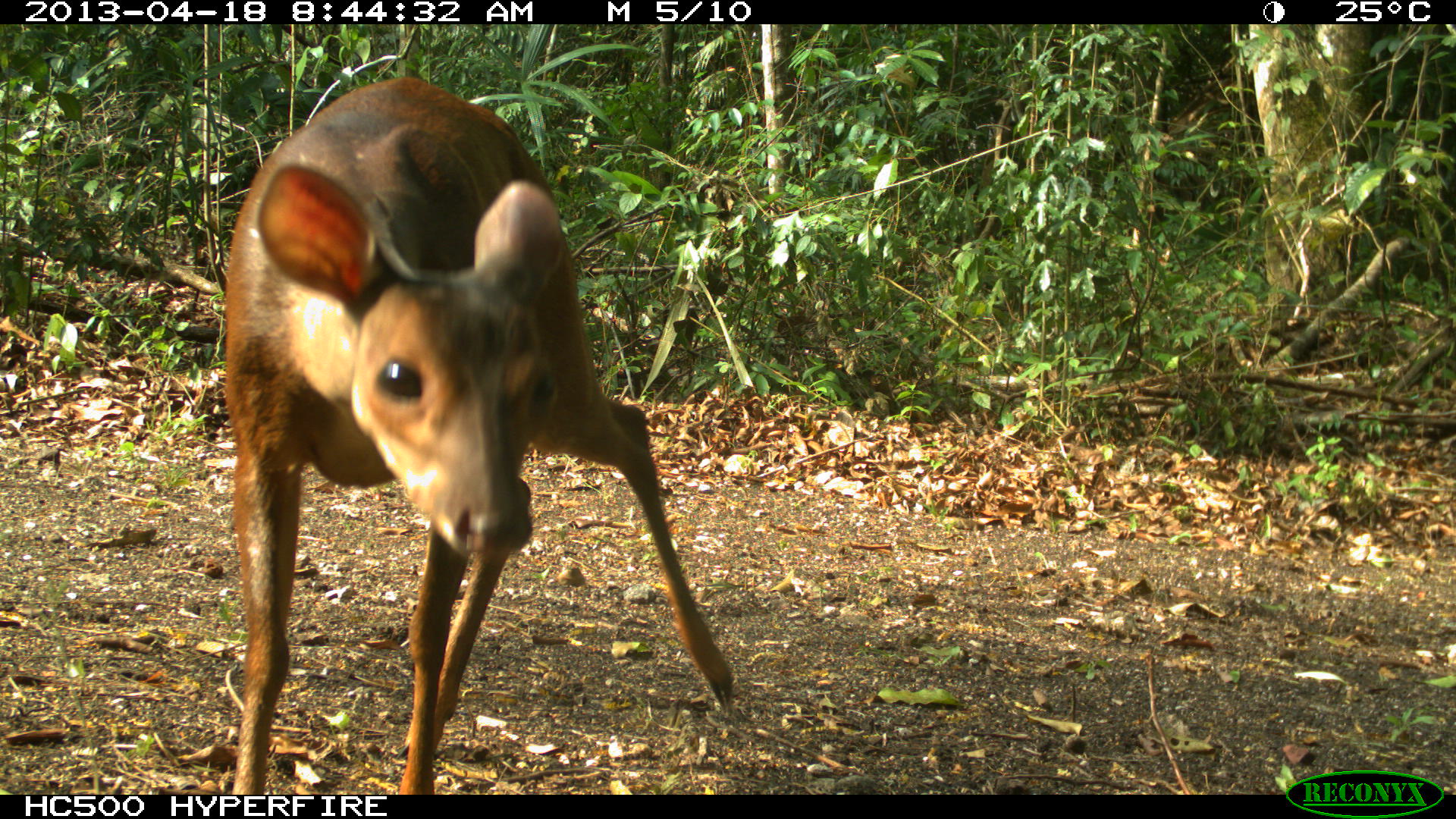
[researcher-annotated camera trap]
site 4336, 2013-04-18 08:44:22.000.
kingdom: Animalia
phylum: Chordata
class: Mammalia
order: Artiodactyla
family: Cervidae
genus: Mazama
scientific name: Mazama temama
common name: central american red brocket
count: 1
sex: female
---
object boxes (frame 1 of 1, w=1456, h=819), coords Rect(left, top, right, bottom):
mazama temama: Rect(221, 73, 735, 794)